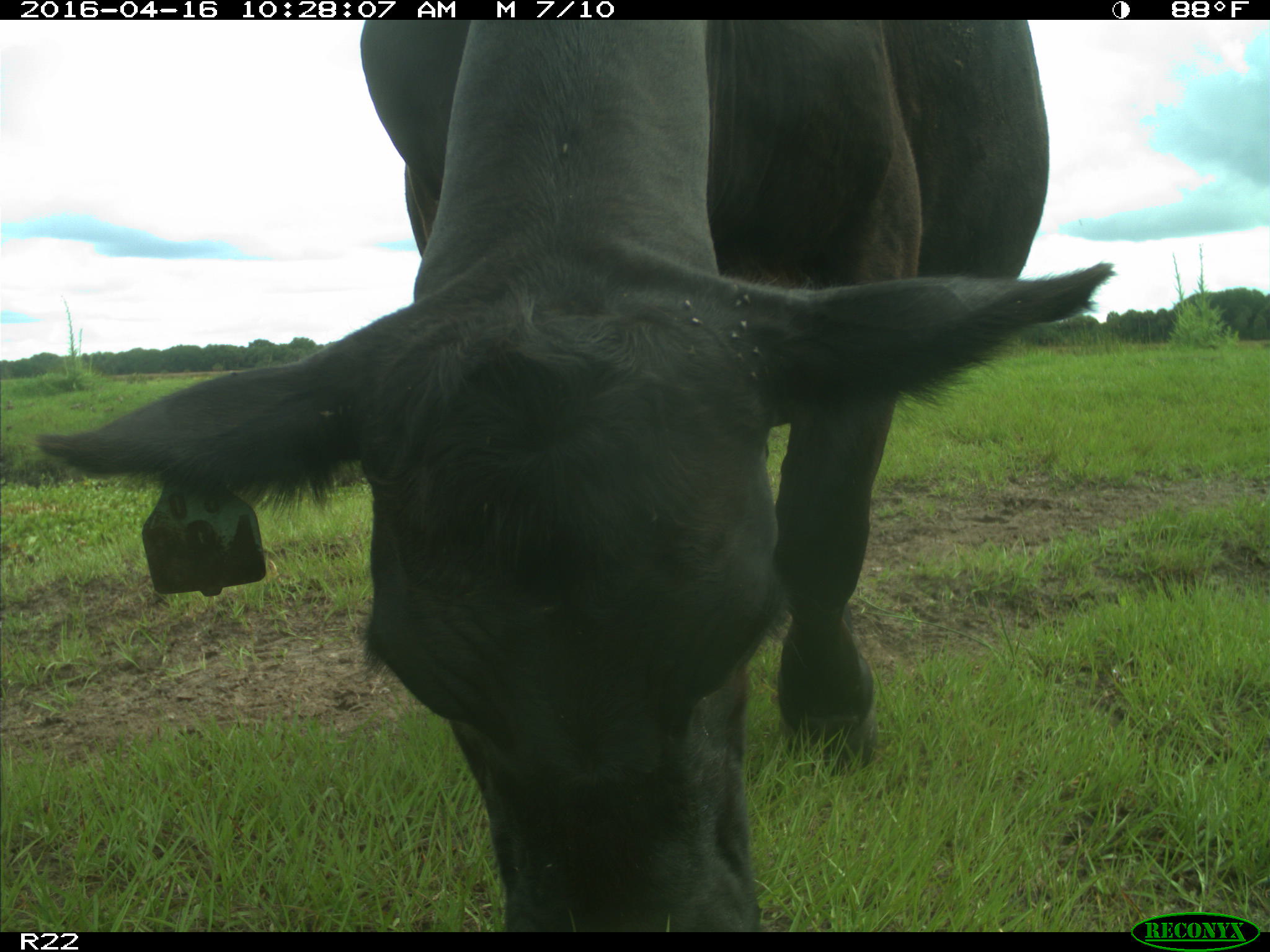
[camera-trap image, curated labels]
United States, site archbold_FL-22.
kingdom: Animalia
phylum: Chordata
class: Mammalia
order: Artiodactyla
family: Bovidae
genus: Bos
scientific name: Bos taurus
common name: domestic cow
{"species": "Bos taurus (domestic cow)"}